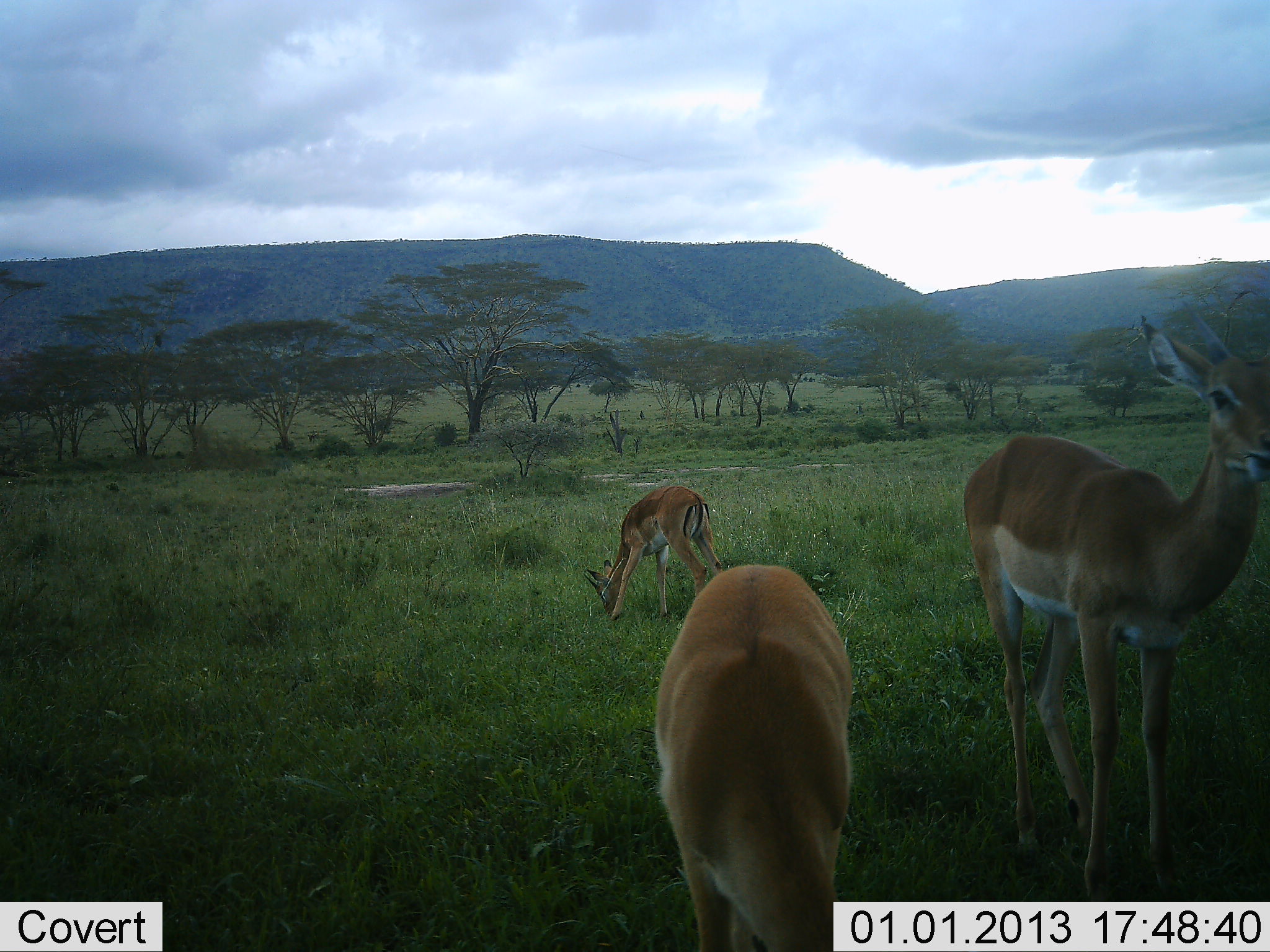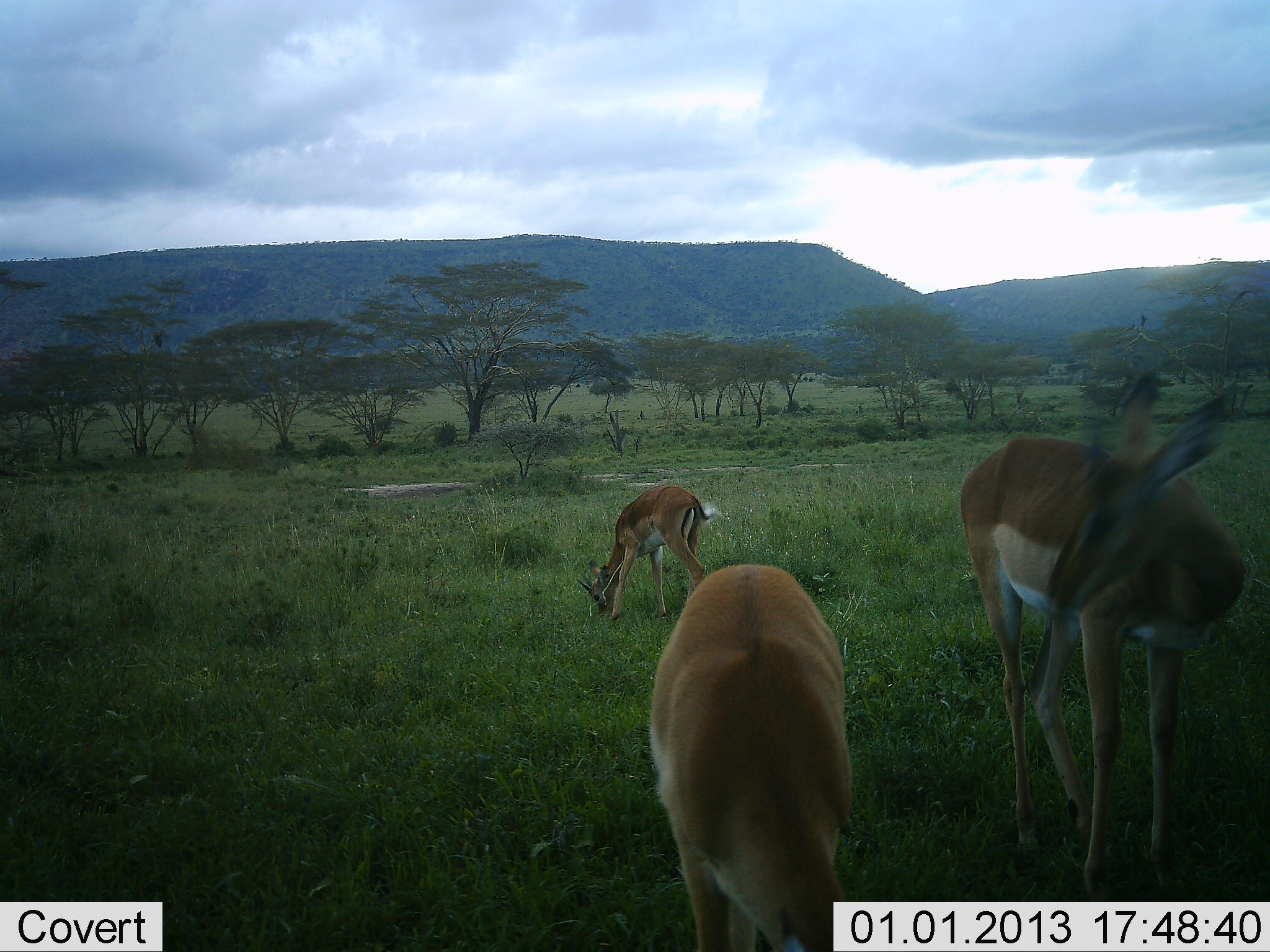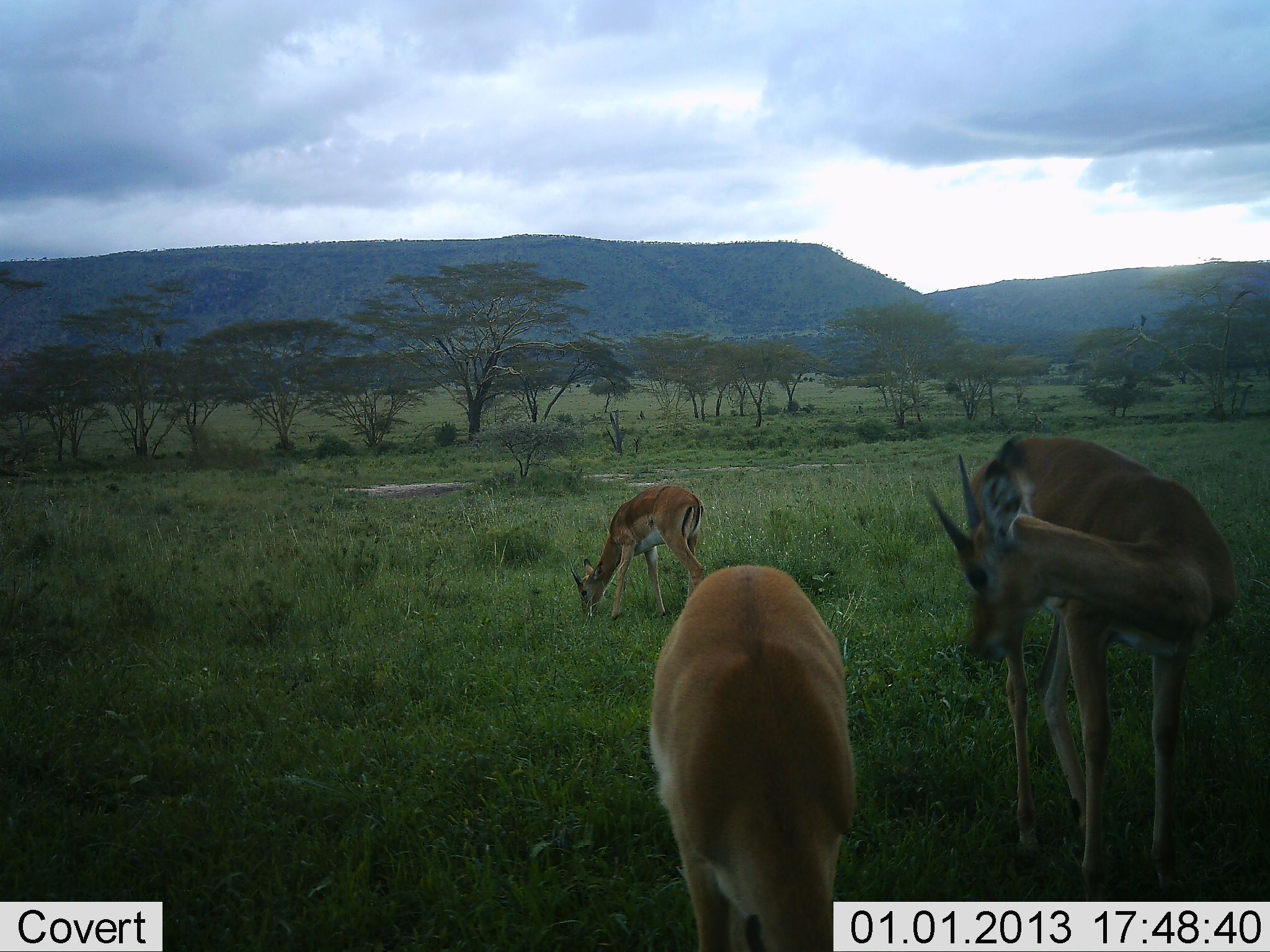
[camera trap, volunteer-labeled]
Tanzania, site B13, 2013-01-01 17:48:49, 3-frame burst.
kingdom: Animalia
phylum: Chordata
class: Mammalia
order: Artiodactyla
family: Bovidae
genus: Nanger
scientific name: Nanger granti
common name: grant's gazelle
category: gazellegrants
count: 3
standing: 84%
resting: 5%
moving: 0%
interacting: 0%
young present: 0%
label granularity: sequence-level